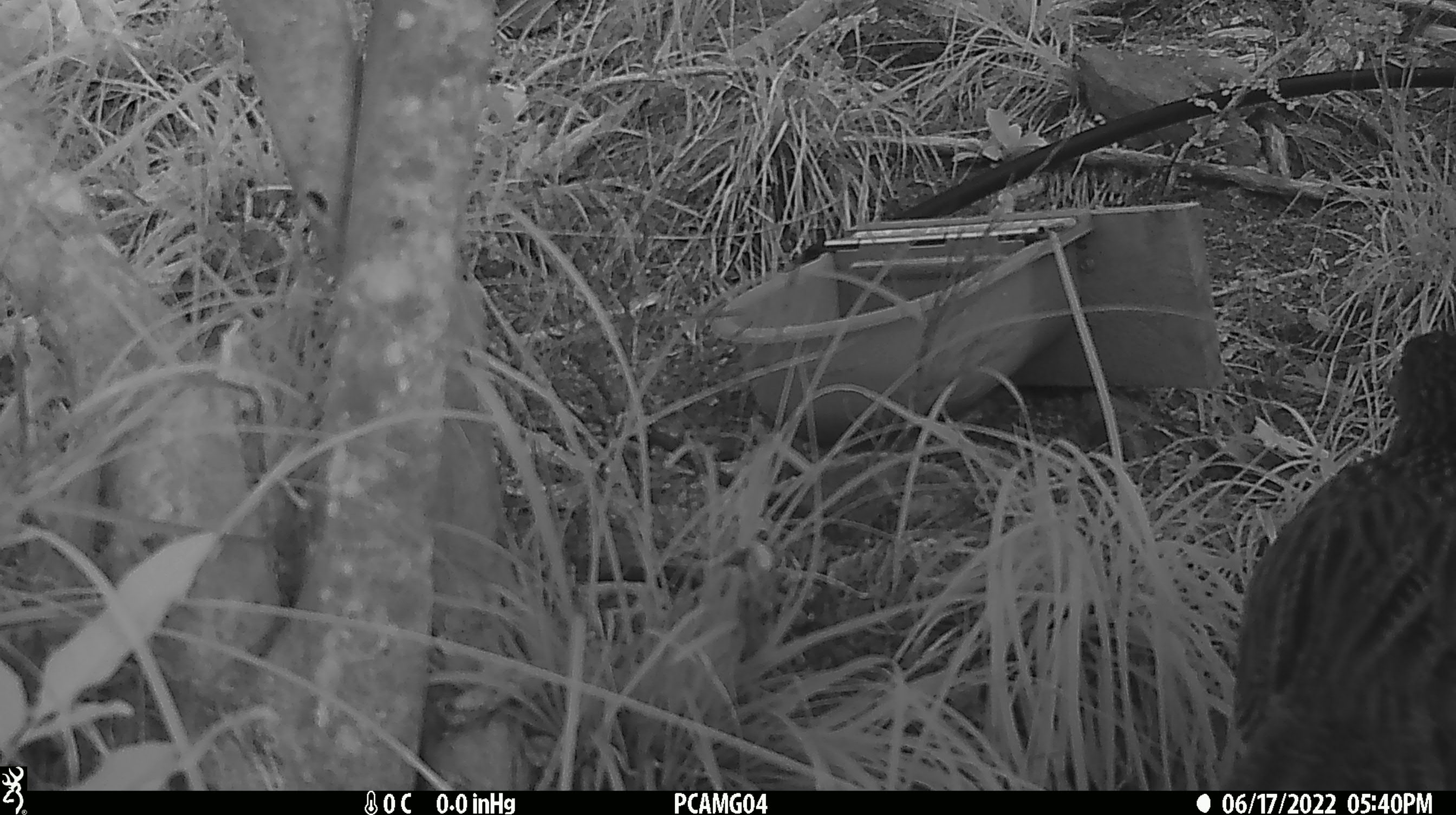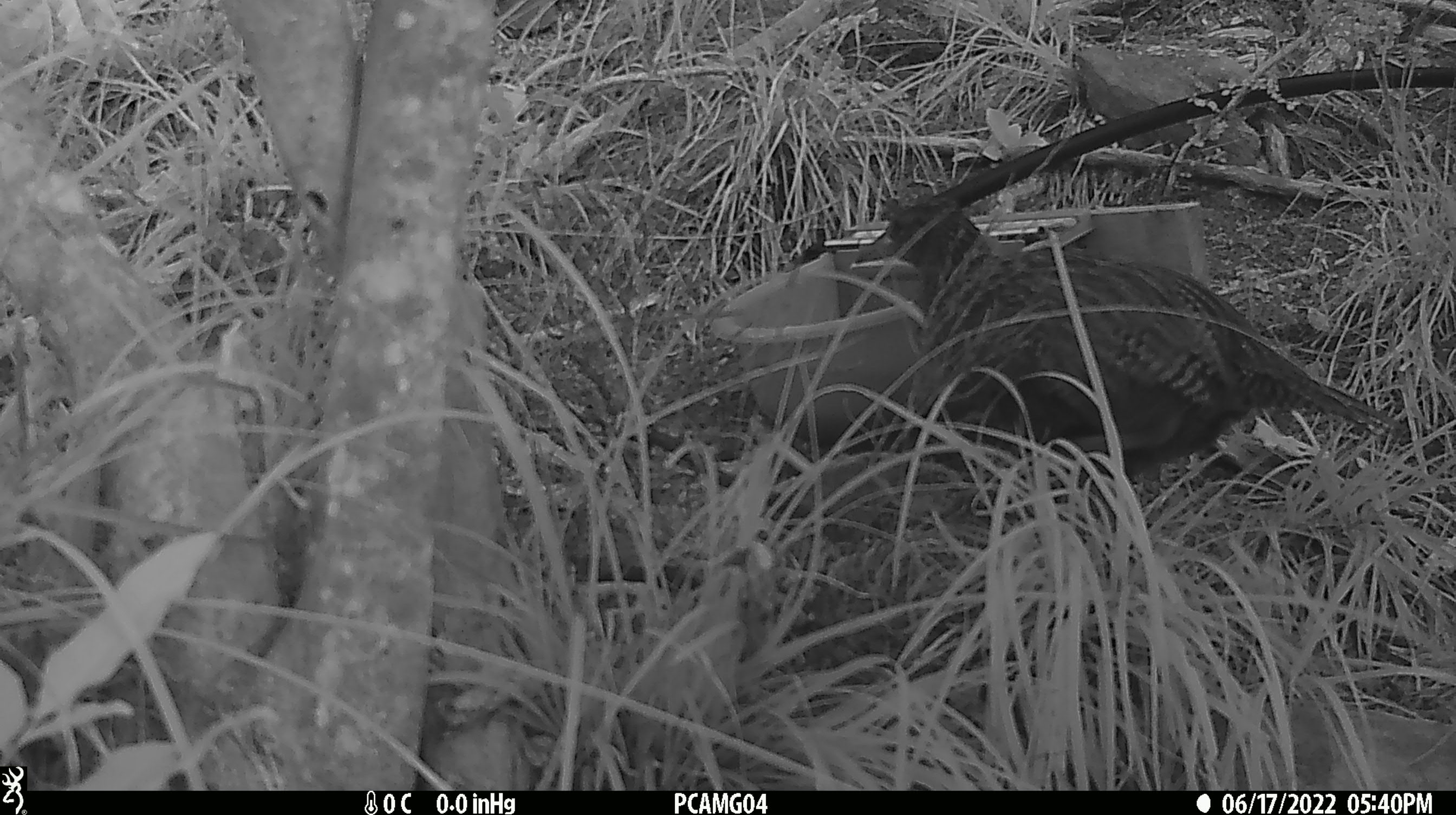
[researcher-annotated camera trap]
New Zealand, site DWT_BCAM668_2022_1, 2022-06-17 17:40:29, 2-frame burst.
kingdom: Animalia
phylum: Chordata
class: Aves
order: Gruiformes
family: Rallidae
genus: Gallirallus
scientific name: Gallirallus australis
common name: weka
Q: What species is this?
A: Weka (Gallirallus australis).